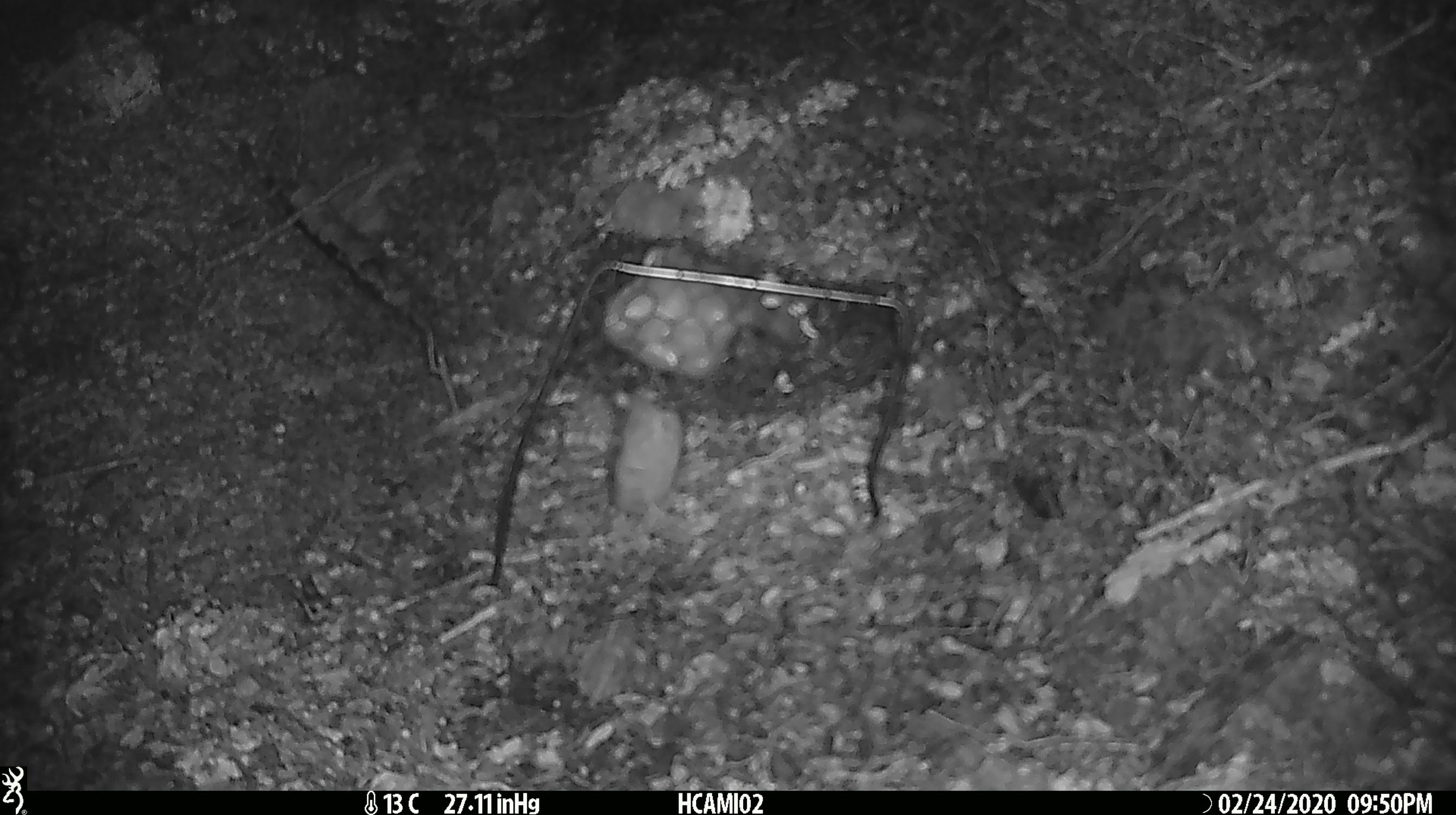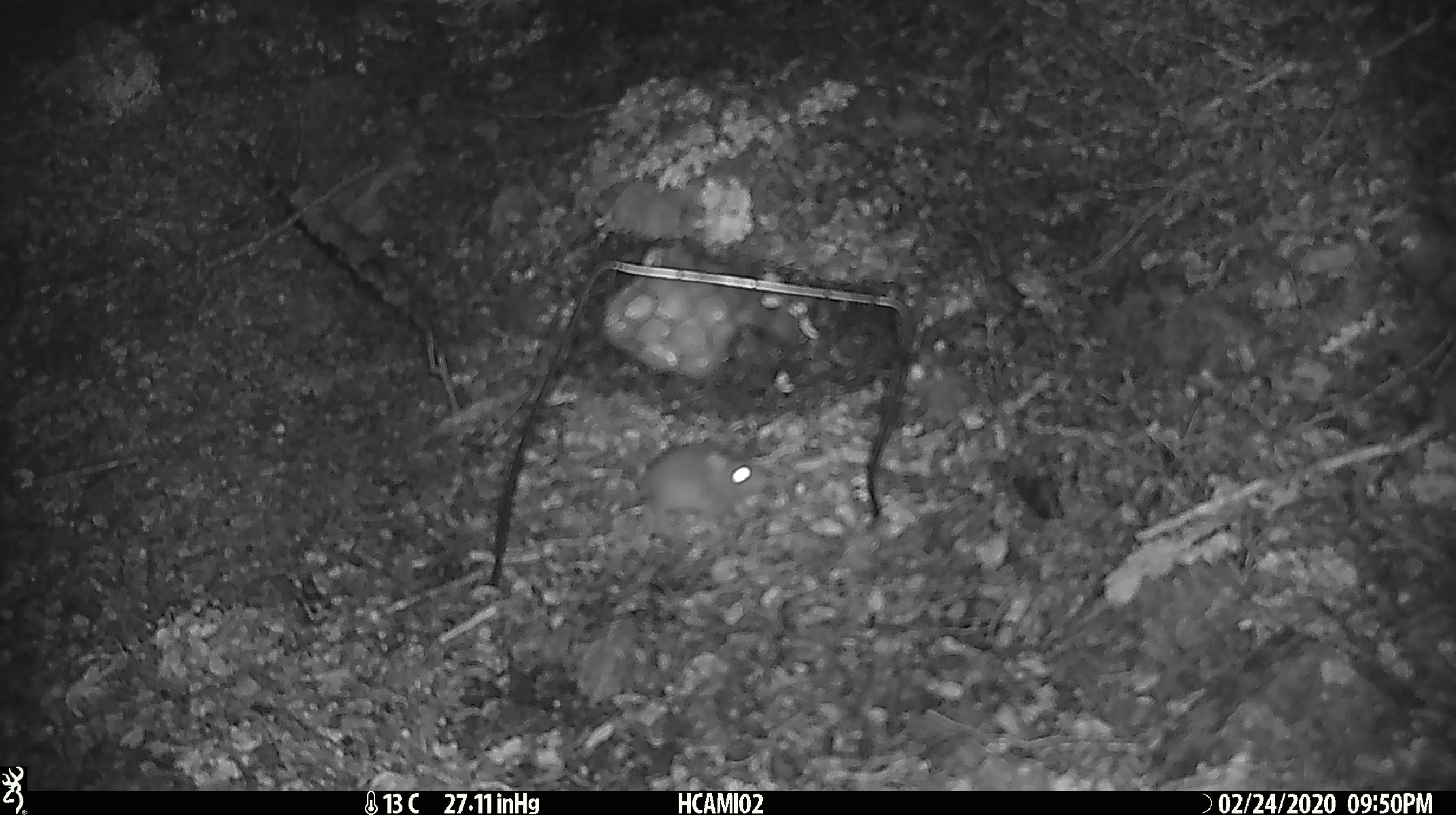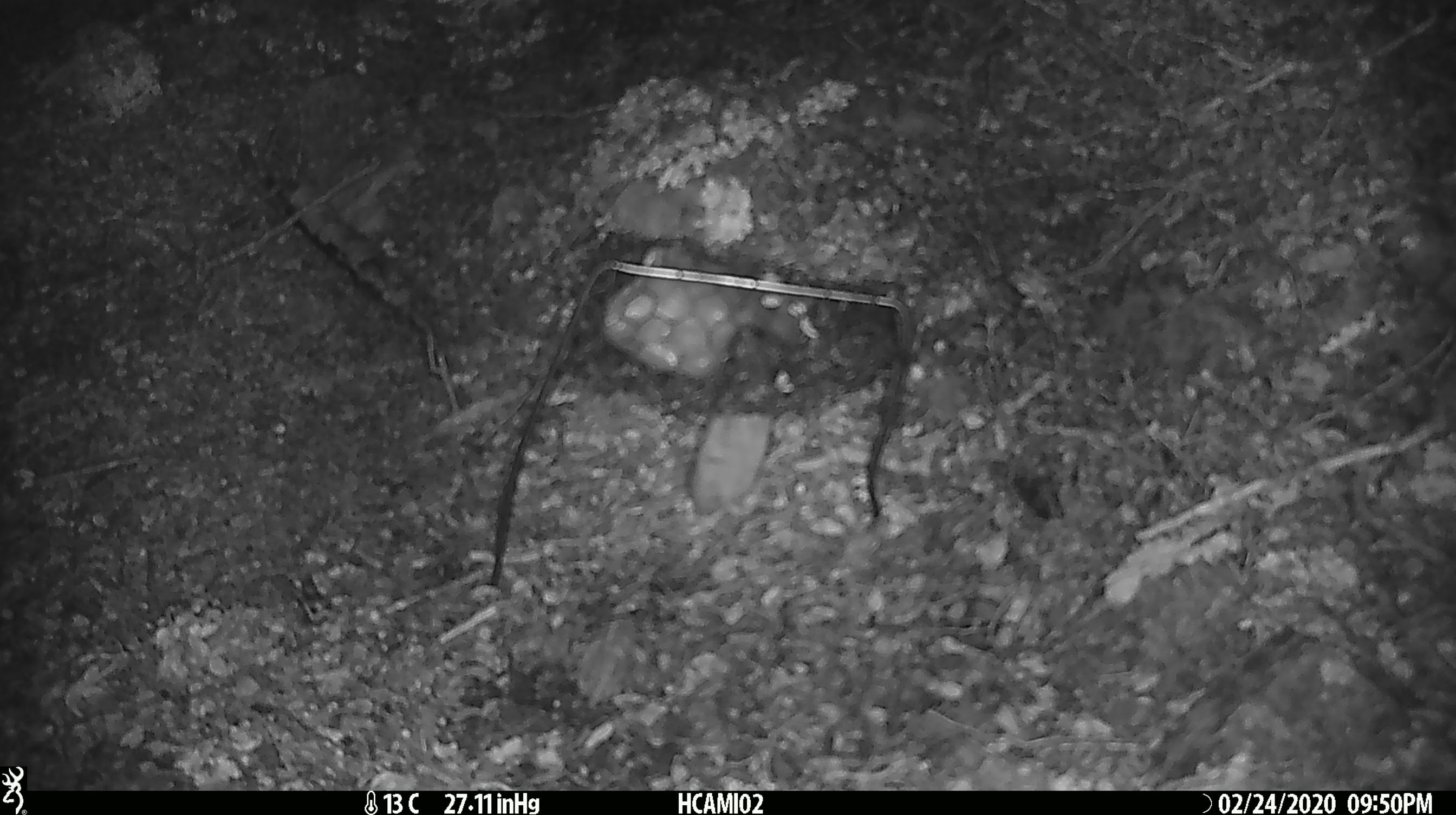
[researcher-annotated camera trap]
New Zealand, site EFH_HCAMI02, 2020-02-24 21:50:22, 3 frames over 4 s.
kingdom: Animalia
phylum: Chordata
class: Mammalia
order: Rodentia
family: Muridae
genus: Mus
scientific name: Mus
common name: mouse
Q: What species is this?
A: Mouse (Mus).